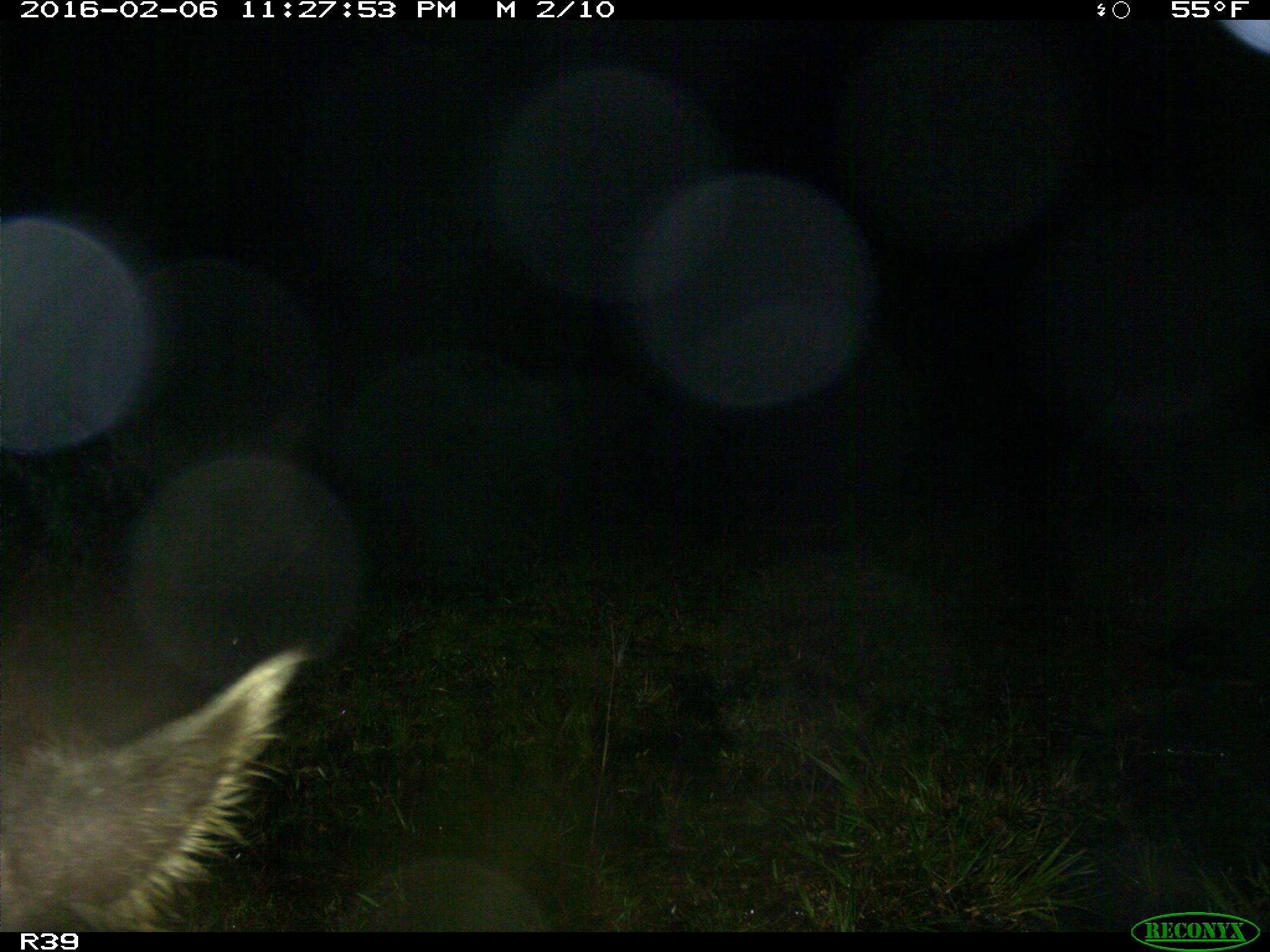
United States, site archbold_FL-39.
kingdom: Animalia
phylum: Chordata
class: Mammalia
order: Artiodactyla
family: Suidae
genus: Sus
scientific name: Sus scrofa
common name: wild boar